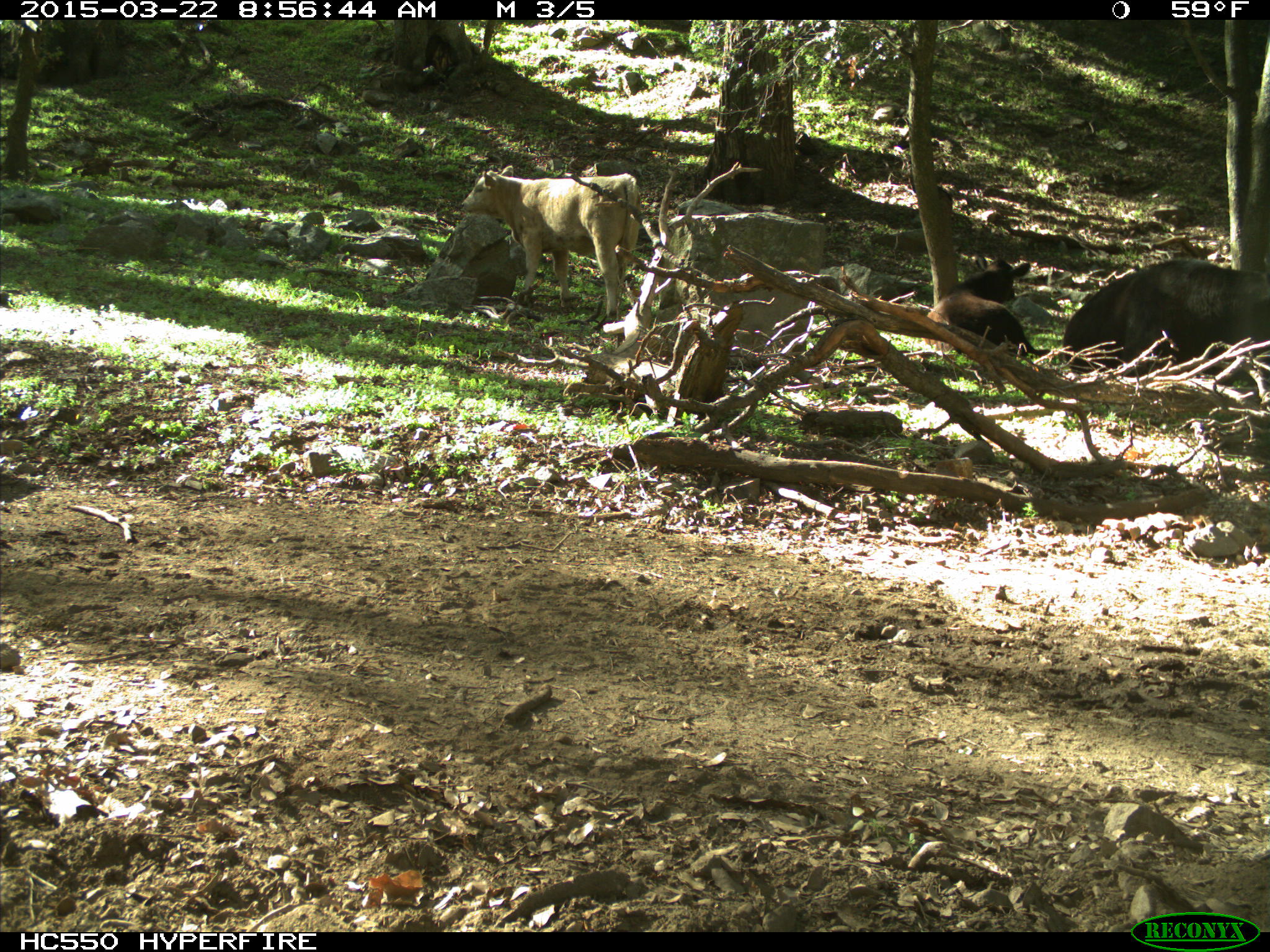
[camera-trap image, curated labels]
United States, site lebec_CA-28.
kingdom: Animalia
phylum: Chordata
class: Mammalia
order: Artiodactyla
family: Bovidae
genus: Bos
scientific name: Bos taurus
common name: domestic cow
Bos taurus (domestic cow).